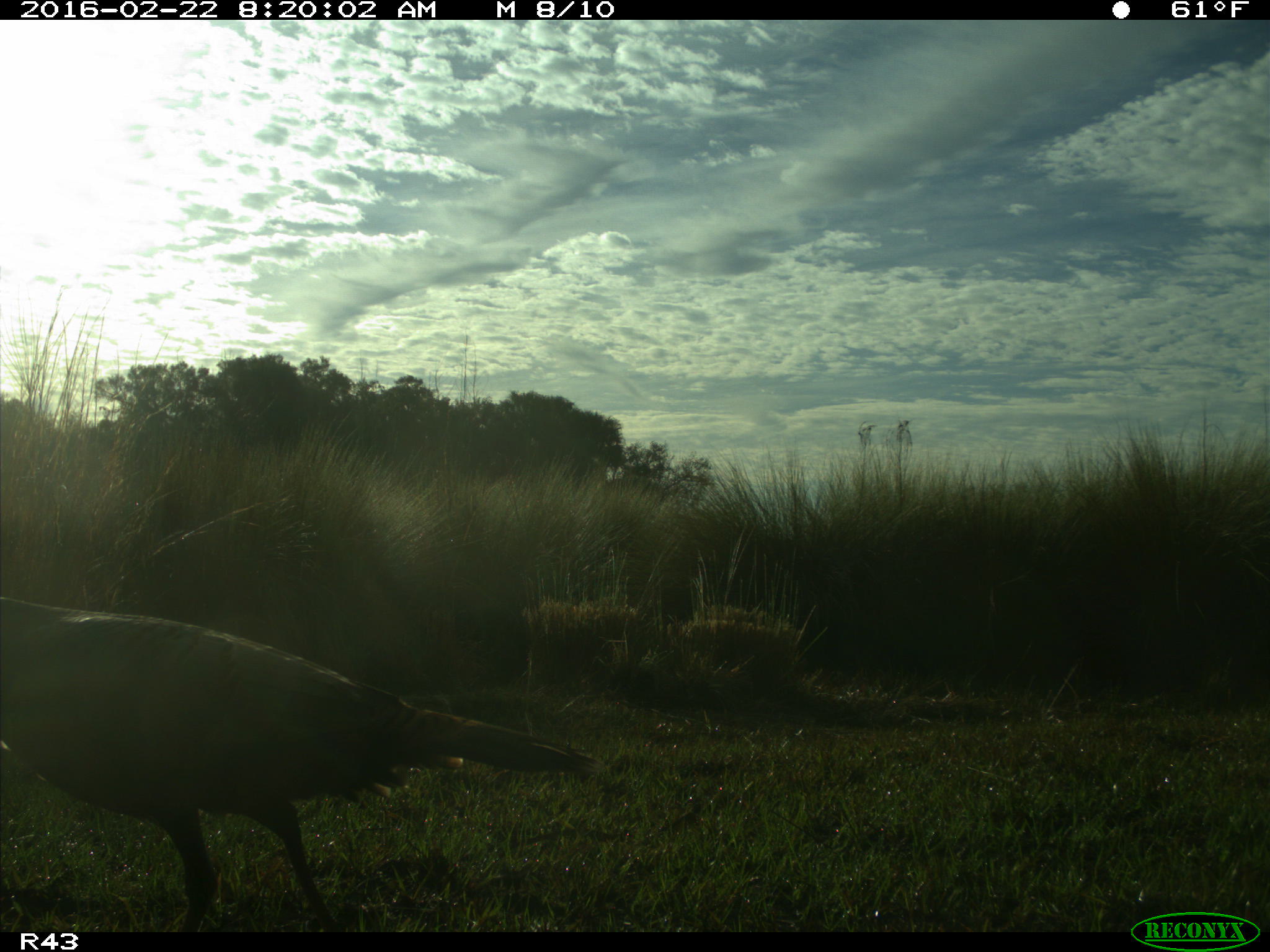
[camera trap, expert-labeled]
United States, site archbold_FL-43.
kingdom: Animalia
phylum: Chordata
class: Aves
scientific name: Aves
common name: birds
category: unidentified bird